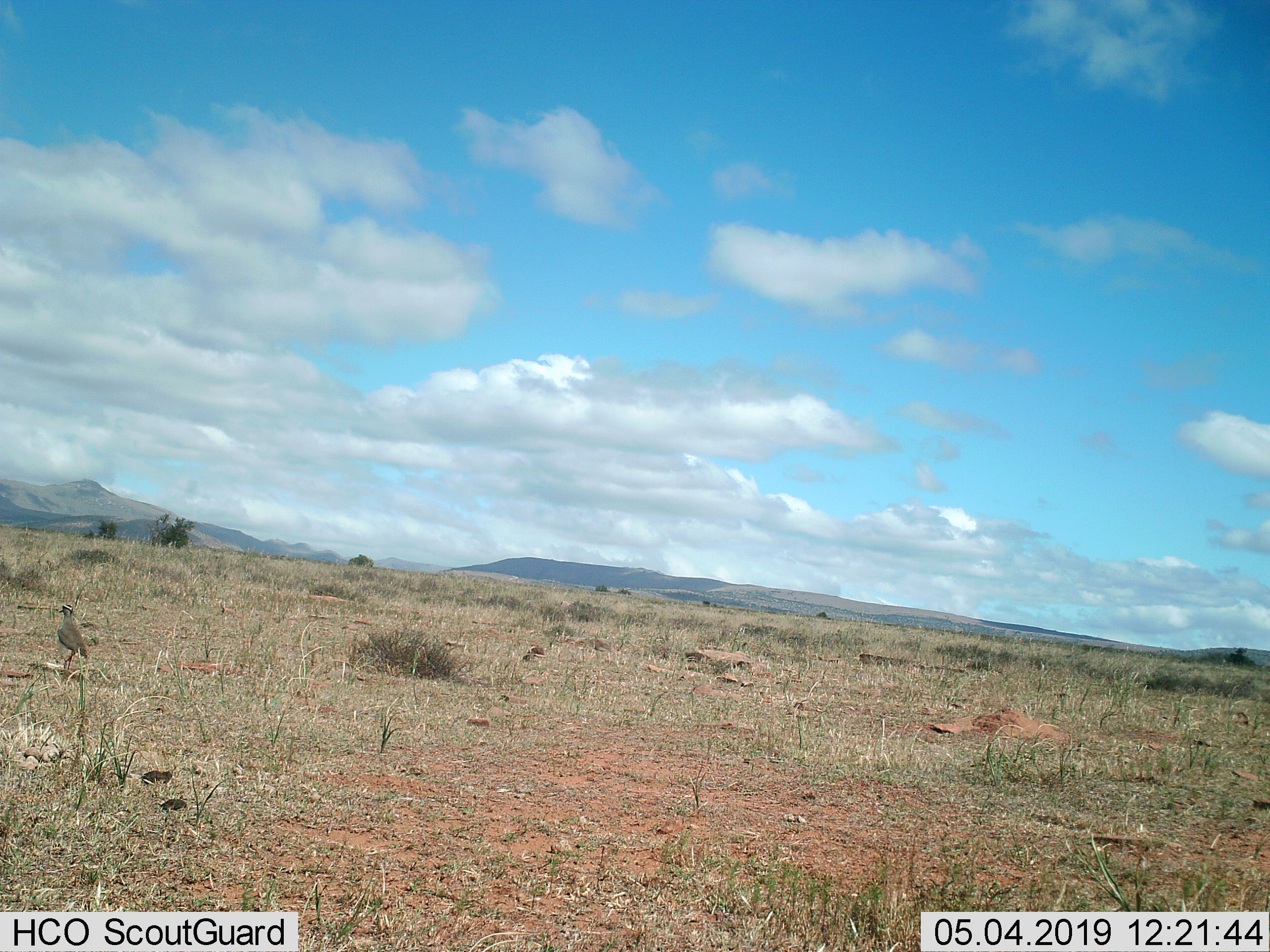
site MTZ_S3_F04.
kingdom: Animalia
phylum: Chordata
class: Aves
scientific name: Aves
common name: bird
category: birdother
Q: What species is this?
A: Birdother (bird) (Aves).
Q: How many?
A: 1.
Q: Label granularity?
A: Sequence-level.